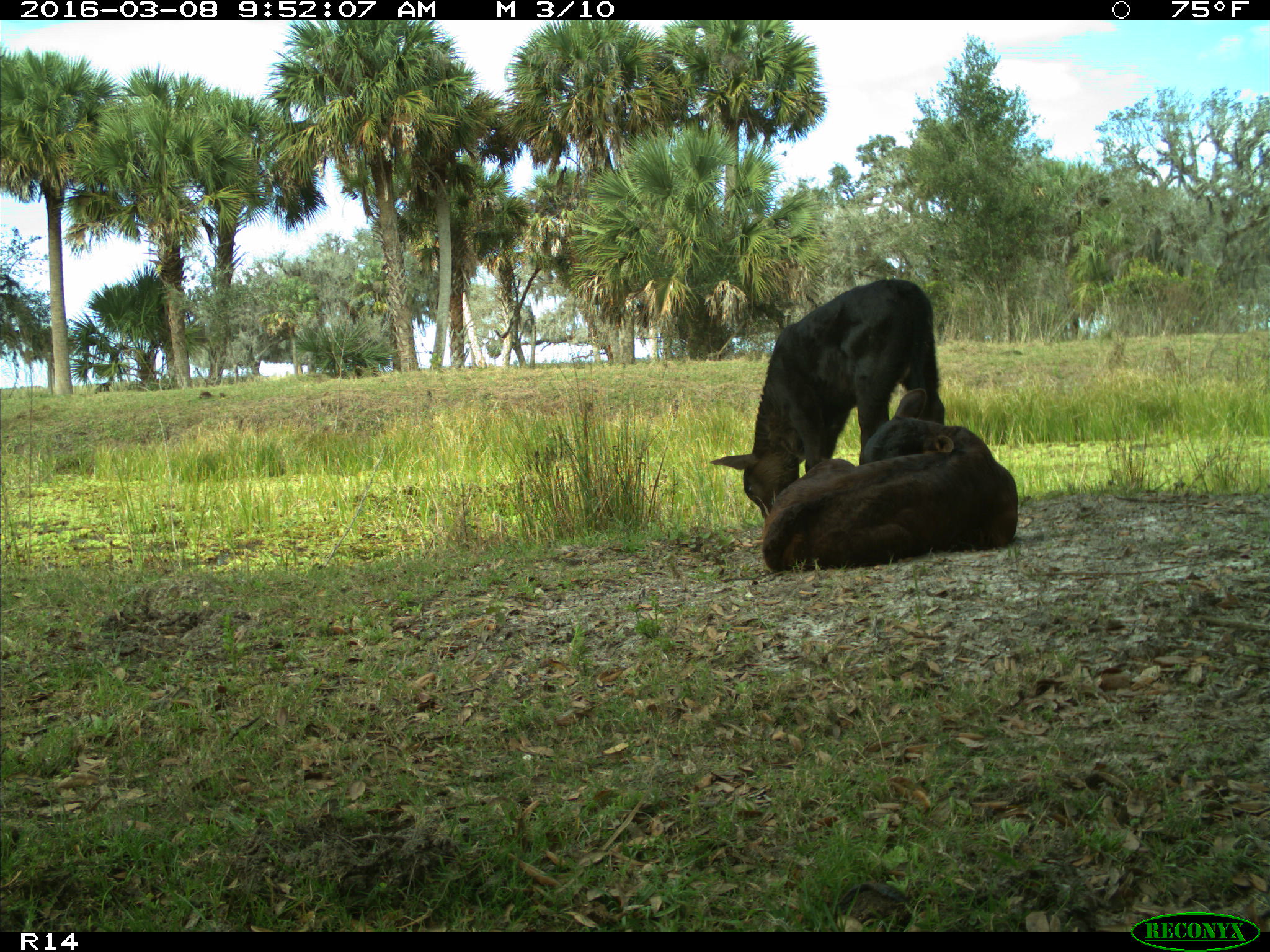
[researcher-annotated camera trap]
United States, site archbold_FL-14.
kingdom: Animalia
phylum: Chordata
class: Mammalia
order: Artiodactyla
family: Bovidae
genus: Bos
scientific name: Bos taurus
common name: domestic cow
Bos taurus (domestic cow).